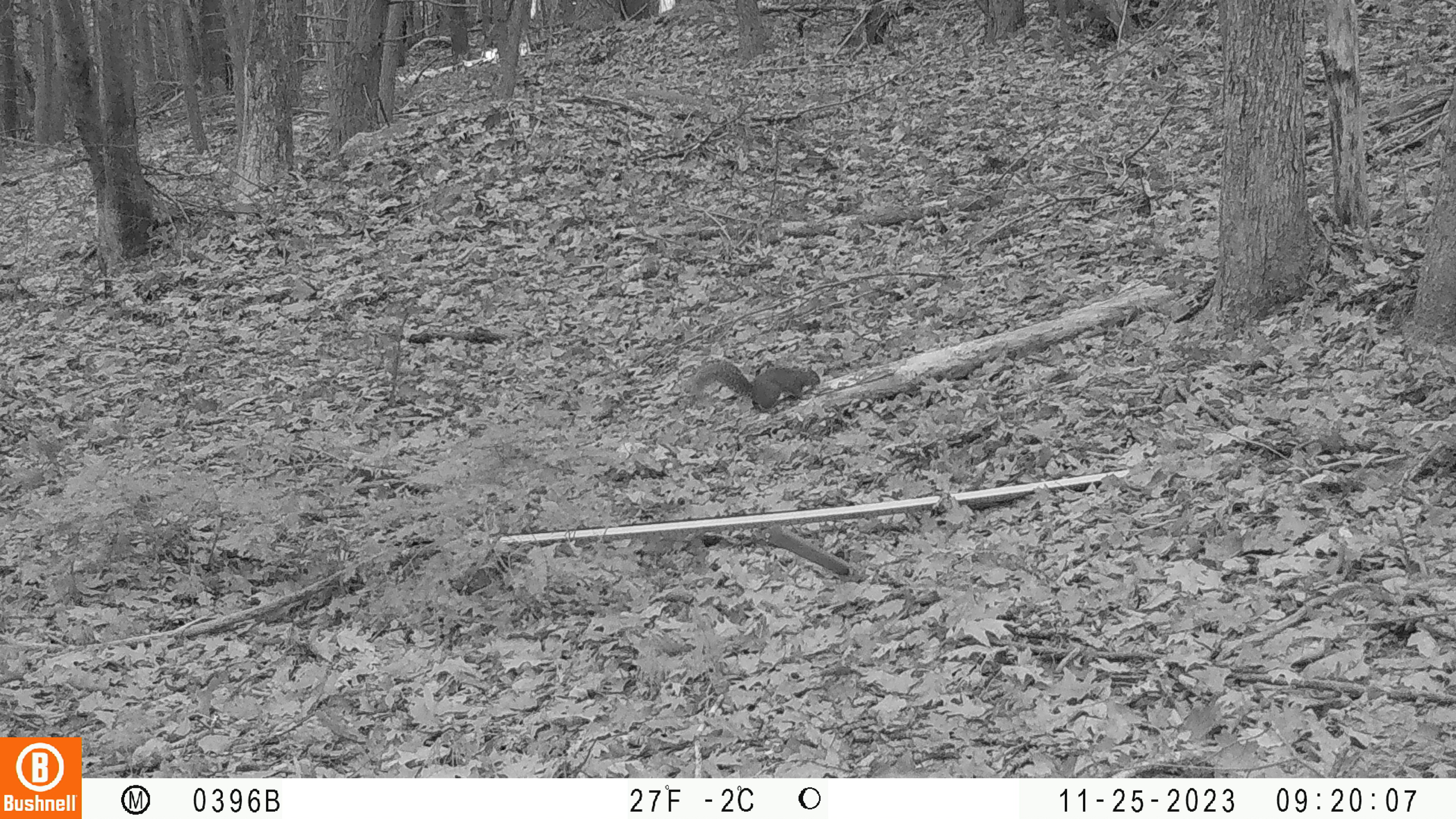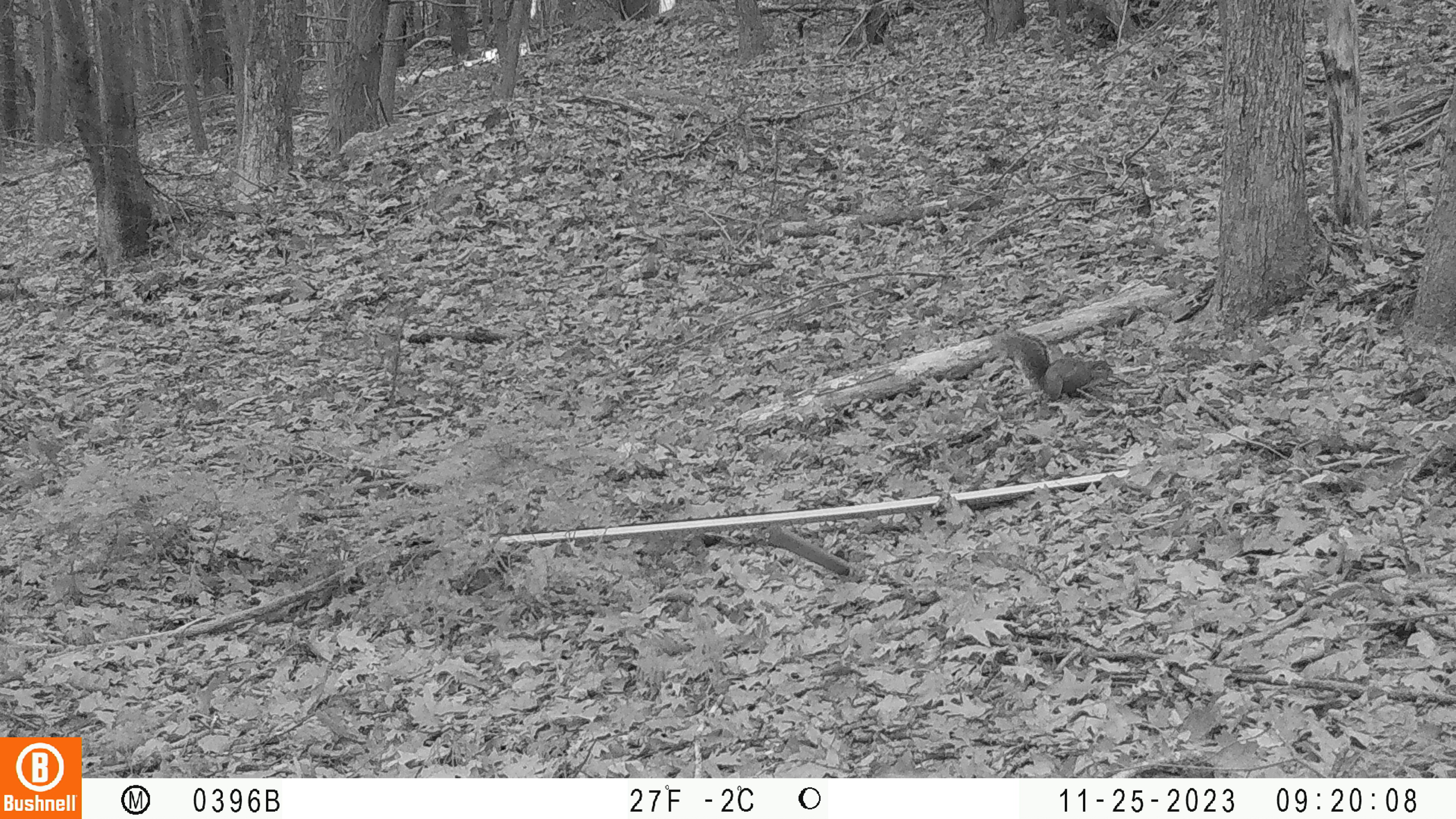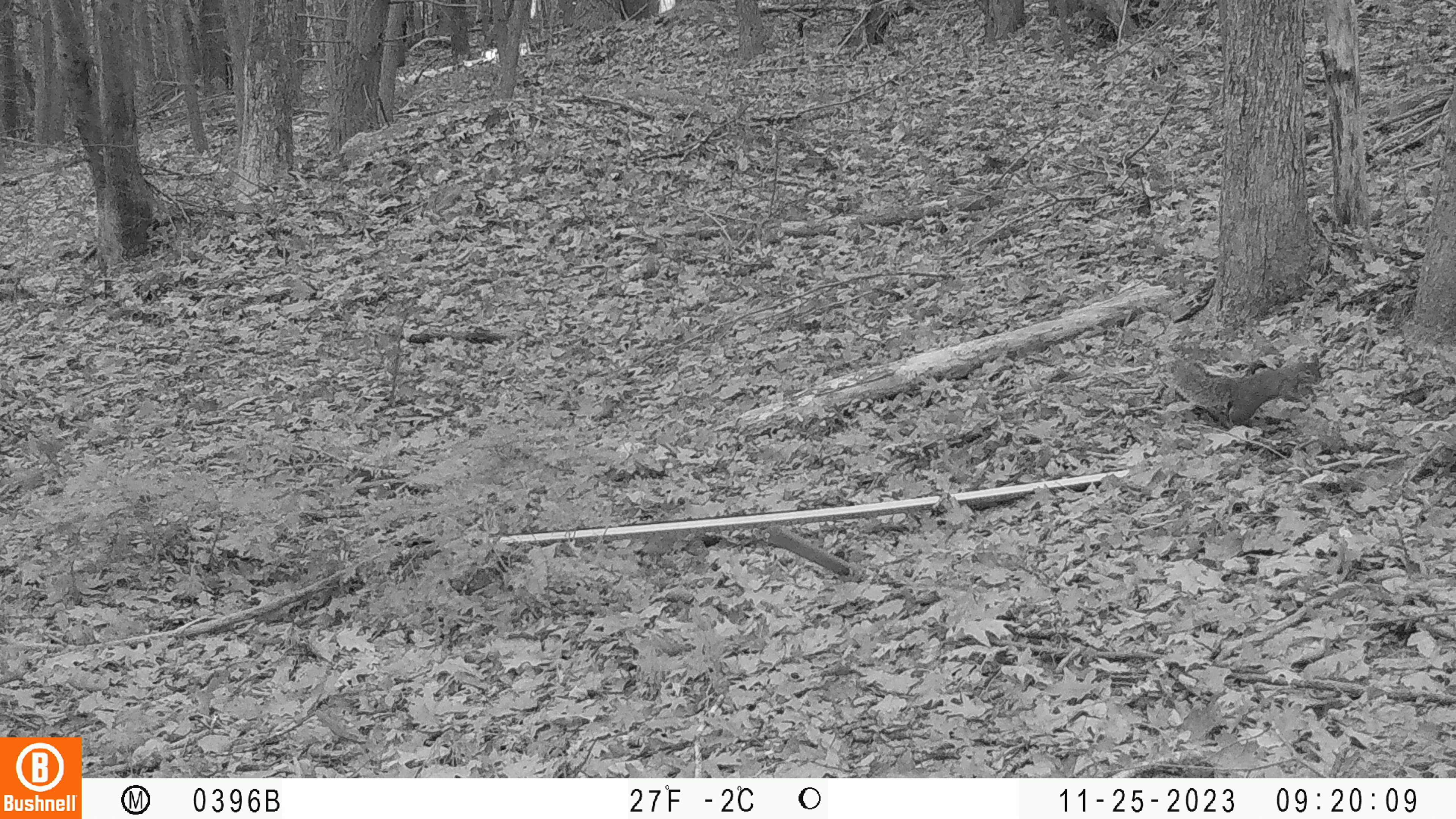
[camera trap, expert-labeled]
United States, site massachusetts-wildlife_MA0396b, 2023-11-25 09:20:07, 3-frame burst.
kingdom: Animalia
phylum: Chordata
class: Mammalia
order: Rodentia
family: Sciuridae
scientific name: Sciuridae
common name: squirrel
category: squirrel sp.